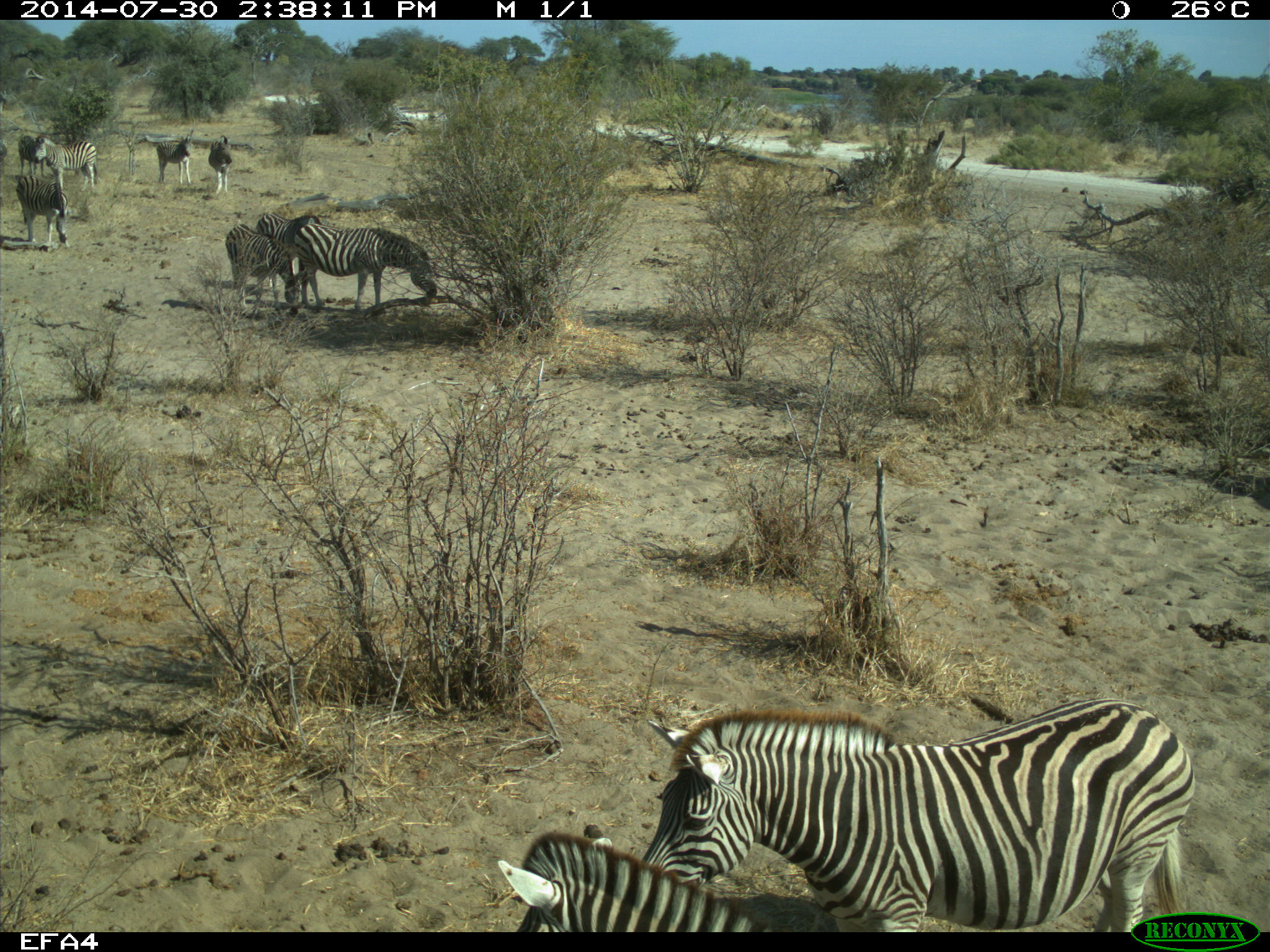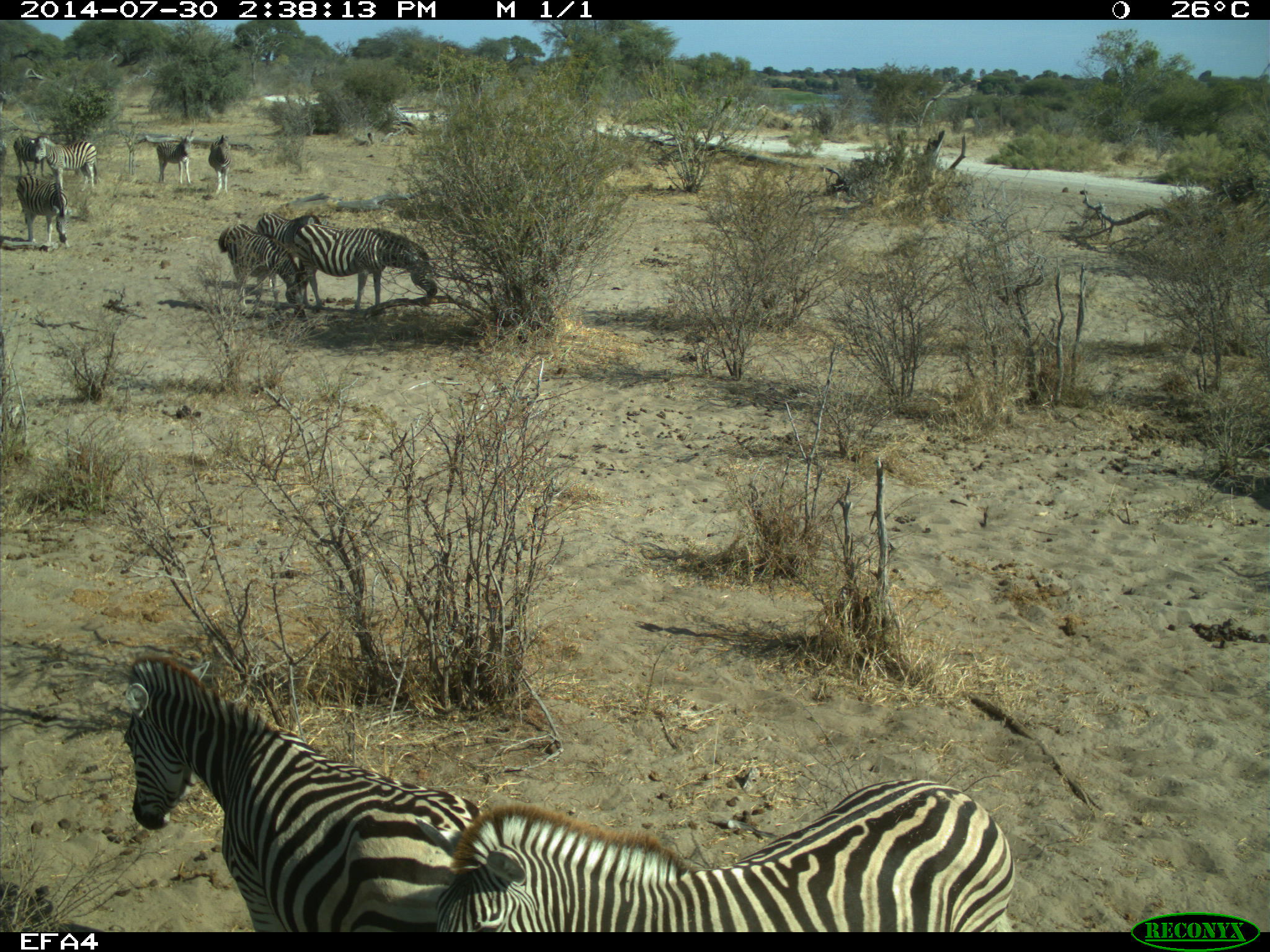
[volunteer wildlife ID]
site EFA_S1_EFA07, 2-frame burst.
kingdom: Animalia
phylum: Chordata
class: Mammalia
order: Perissodactyla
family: Equidae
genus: Equus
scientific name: Equus quagga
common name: plains zebra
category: zebraplains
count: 10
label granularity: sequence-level